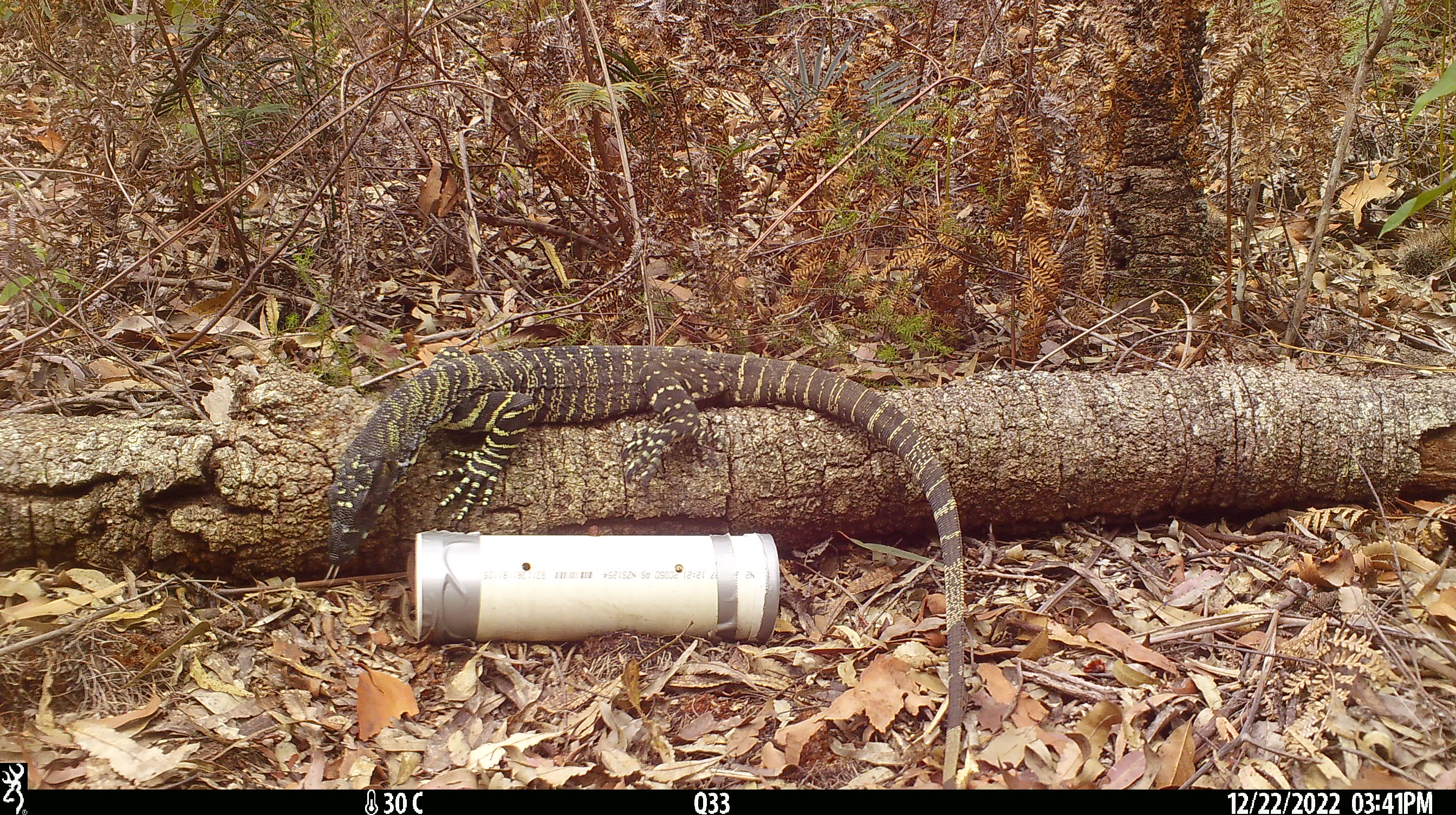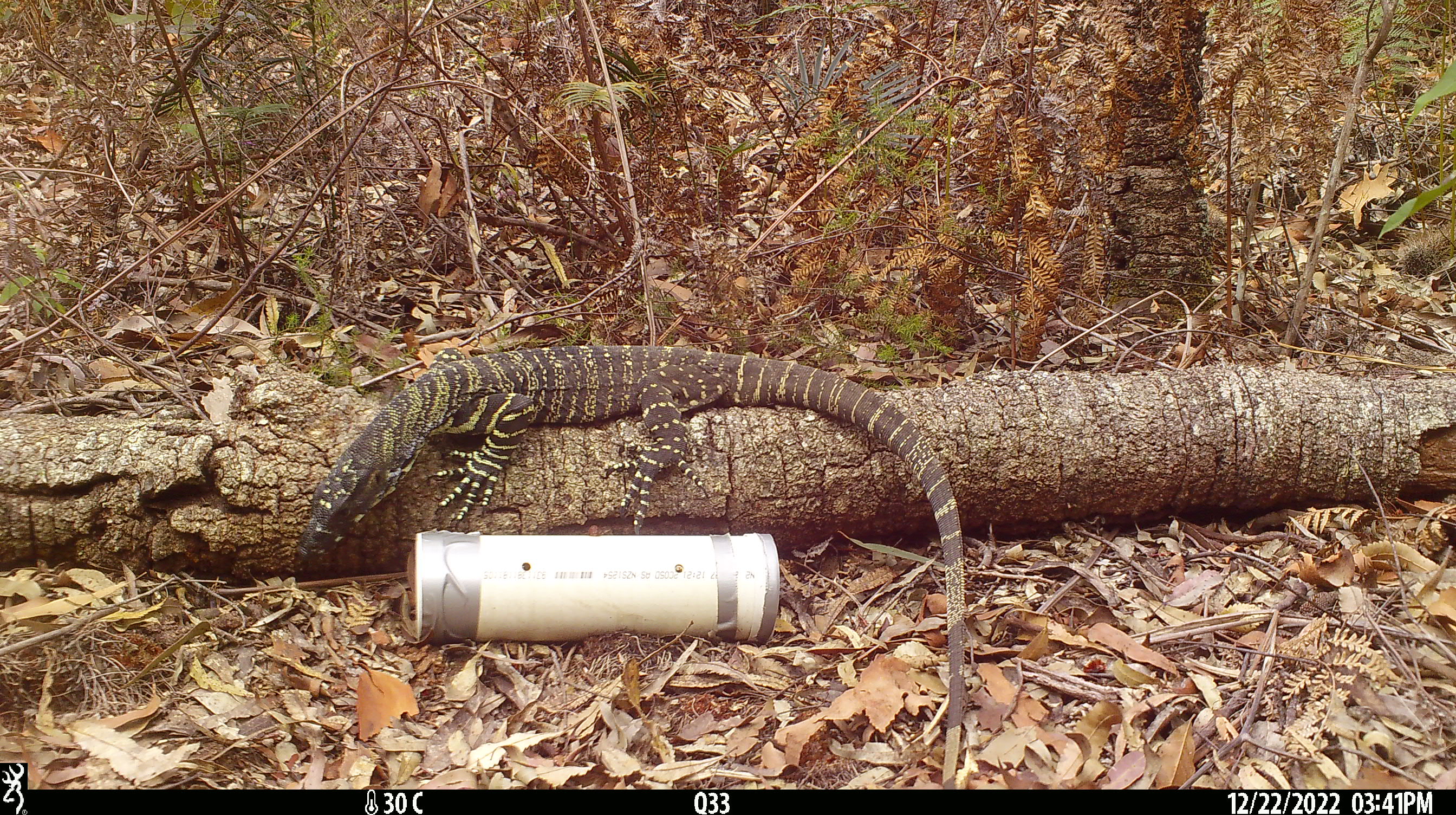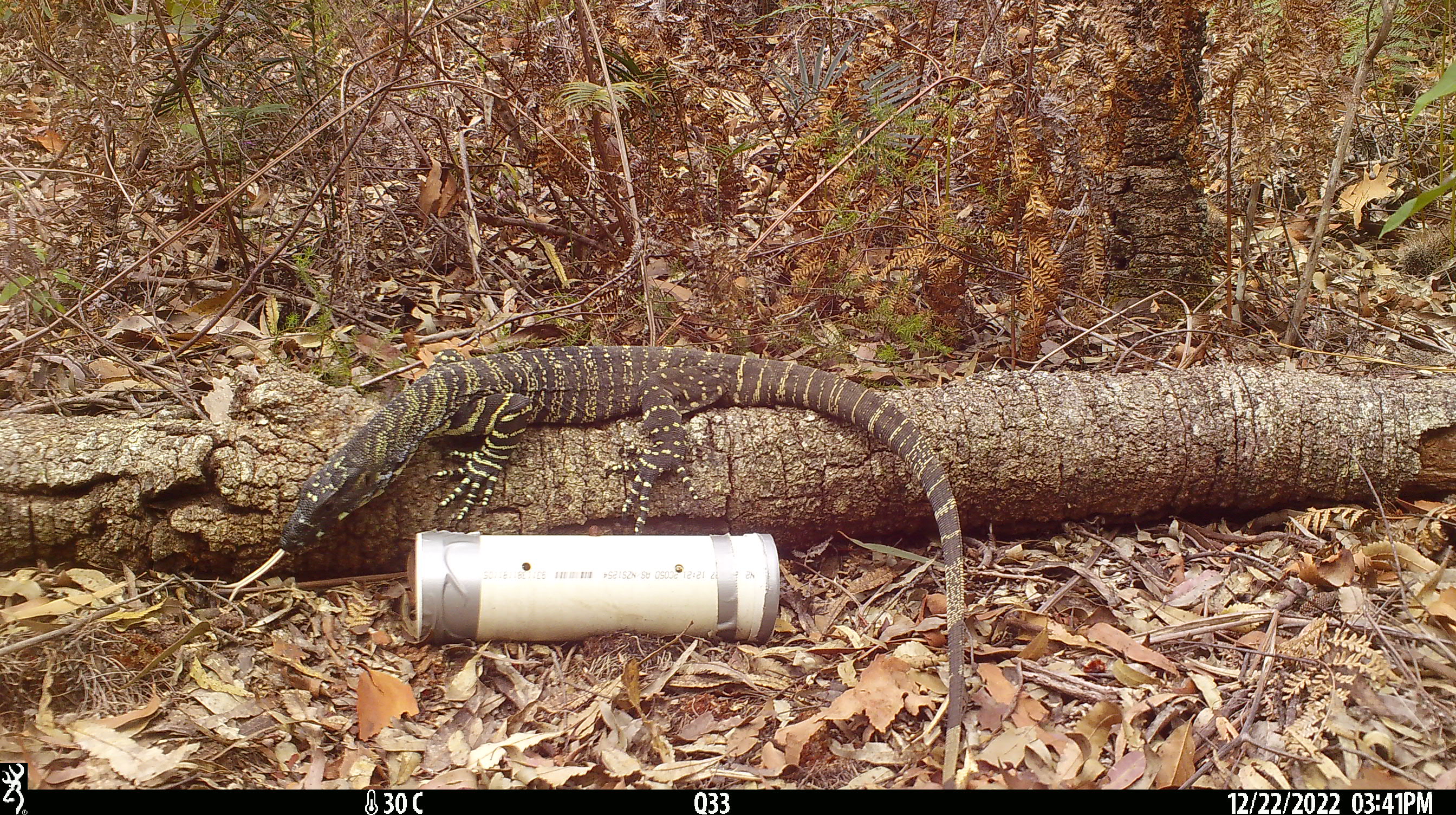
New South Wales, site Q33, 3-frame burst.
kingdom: Animalia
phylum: Chordata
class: Reptilia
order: Squamata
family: Varanidae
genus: Varanus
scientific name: Varanus varius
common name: lace monitor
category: goanna